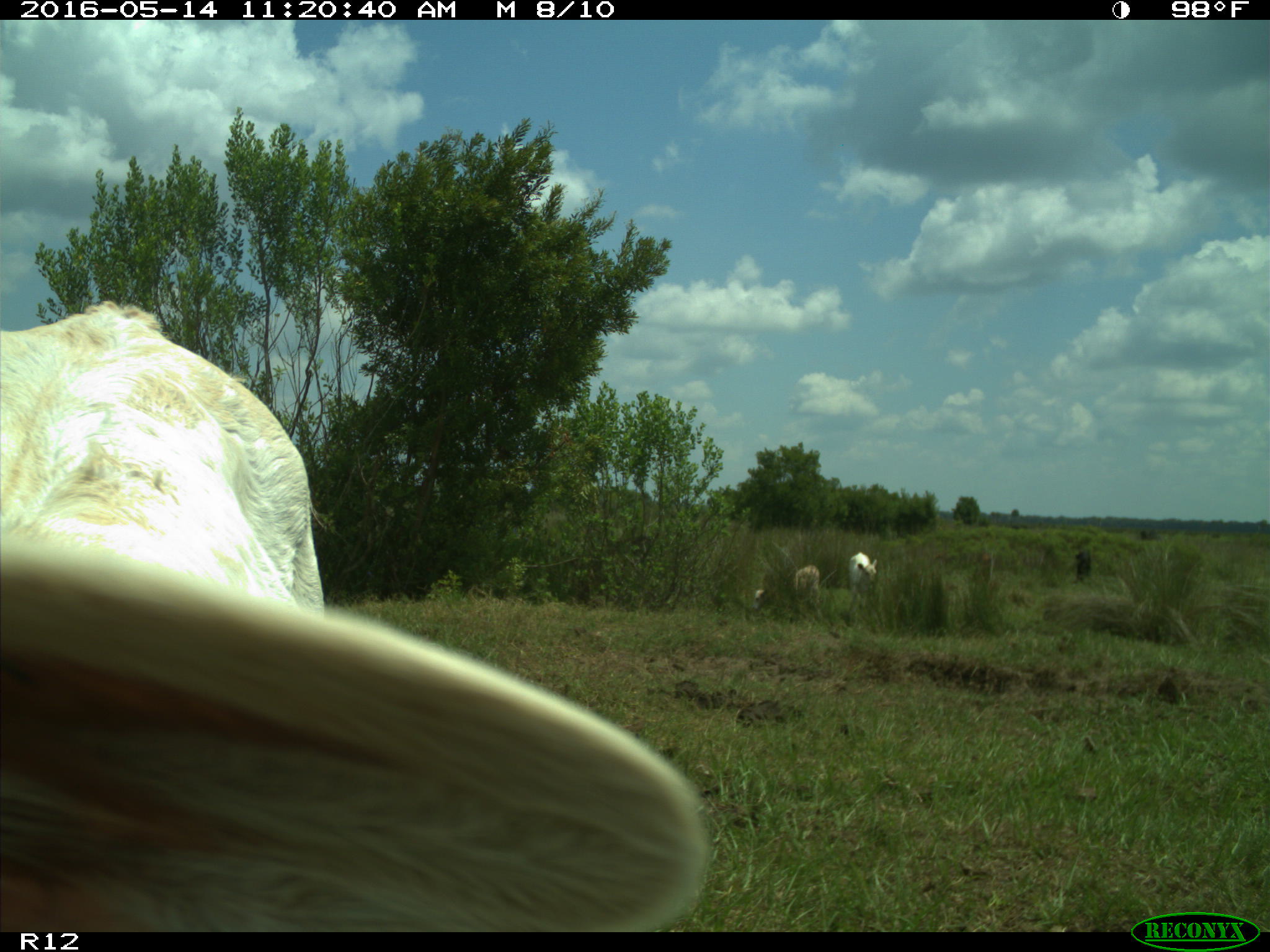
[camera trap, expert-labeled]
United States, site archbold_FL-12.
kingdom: Animalia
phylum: Chordata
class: Mammalia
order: Artiodactyla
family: Bovidae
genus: Bos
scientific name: Bos taurus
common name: domestic cow